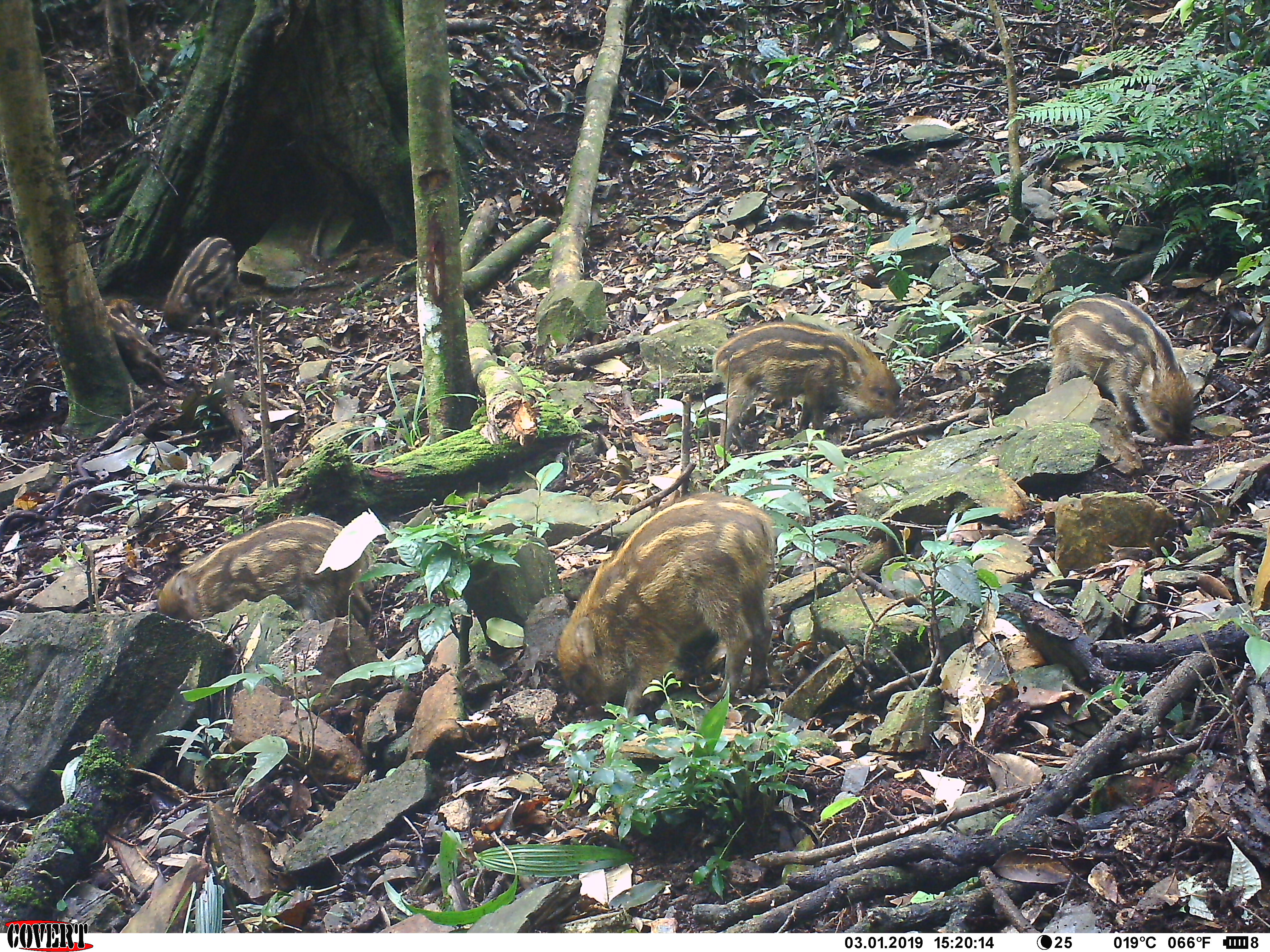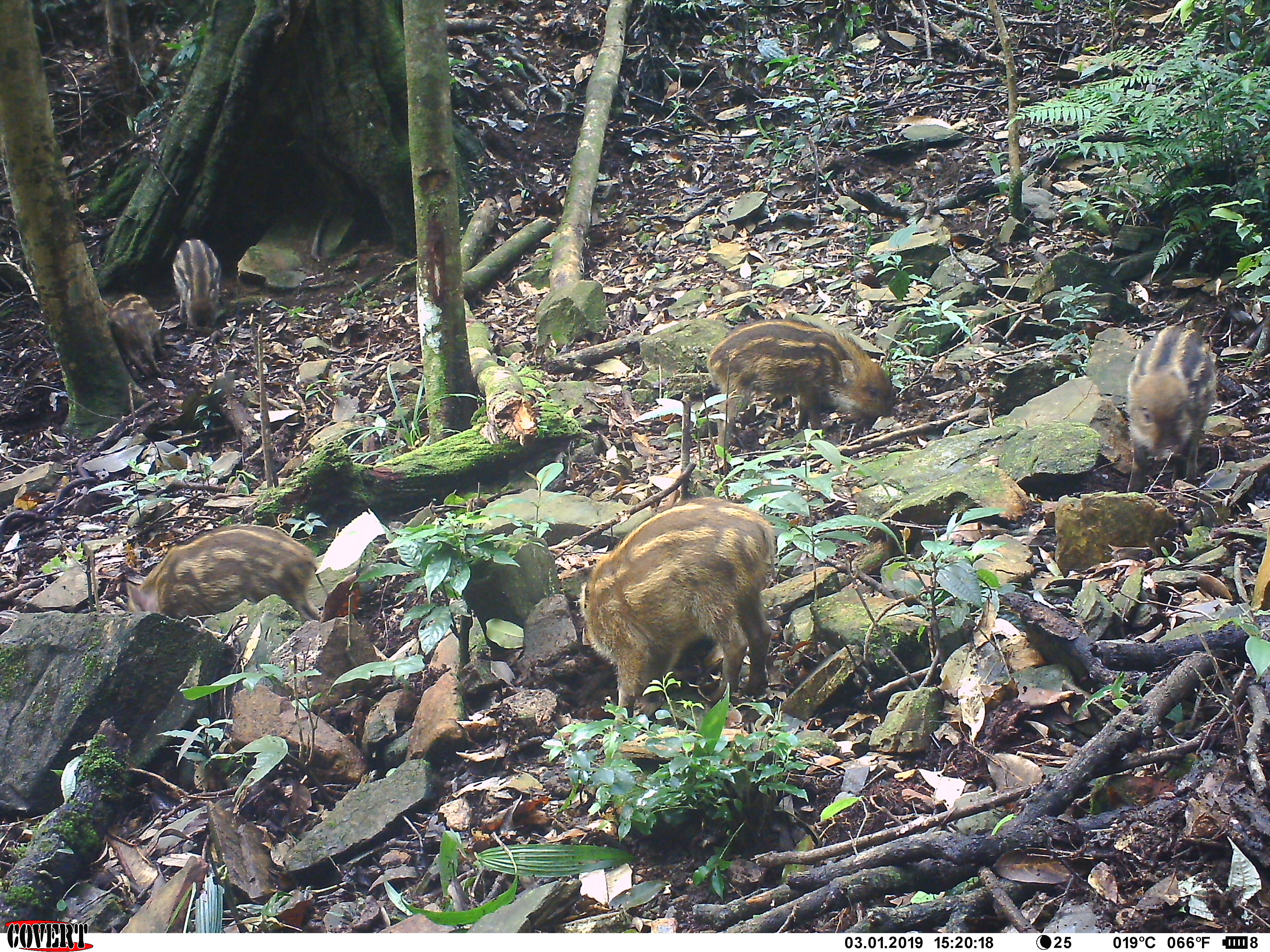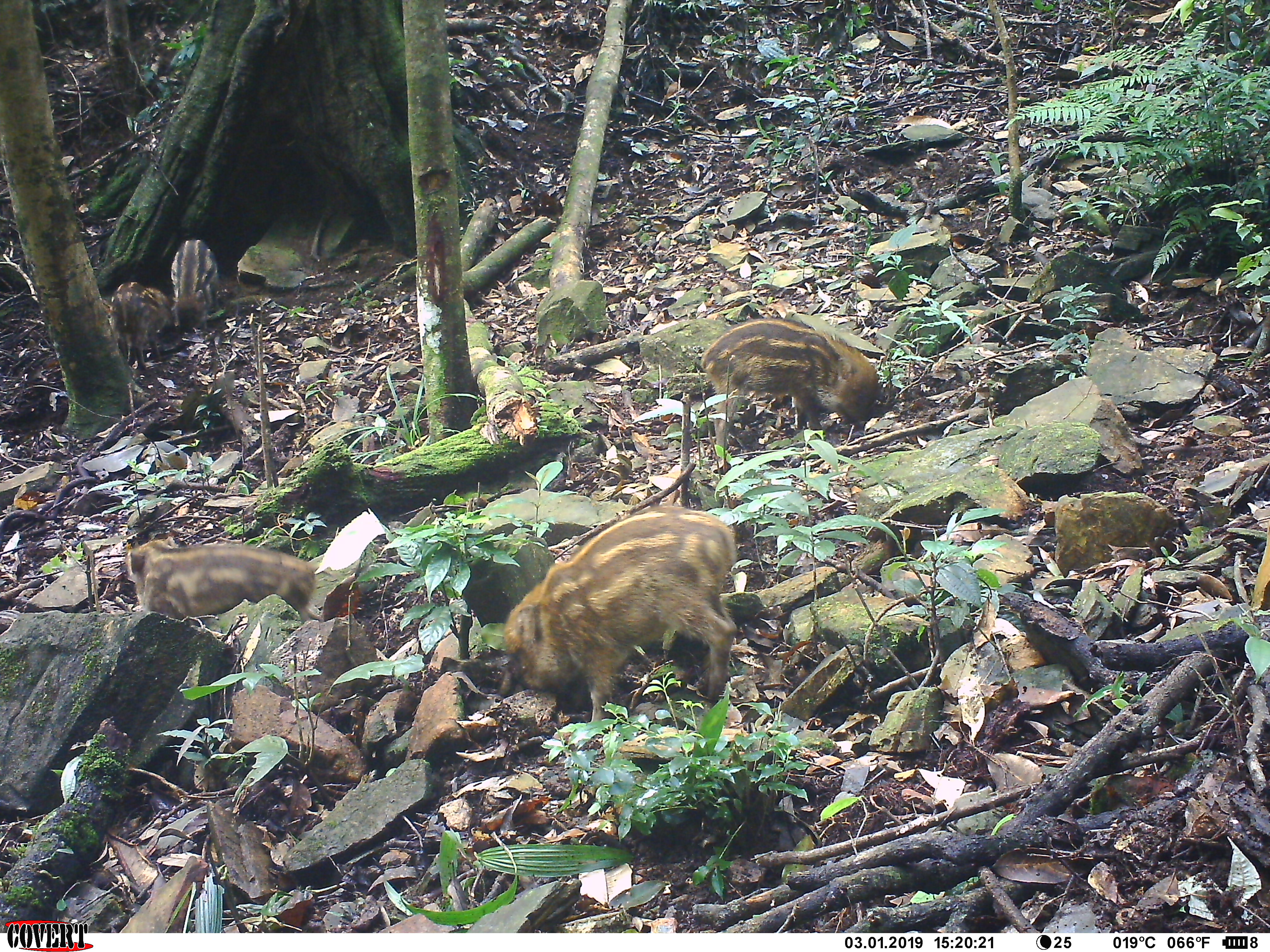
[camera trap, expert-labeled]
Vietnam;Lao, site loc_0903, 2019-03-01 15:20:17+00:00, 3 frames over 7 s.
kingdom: Animalia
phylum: Chordata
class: Mammalia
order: Artiodactyla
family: Suidae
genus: Sus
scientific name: Sus scrofa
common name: eurasian wild pig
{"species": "eurasian wild pig (Sus scrofa)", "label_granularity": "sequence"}